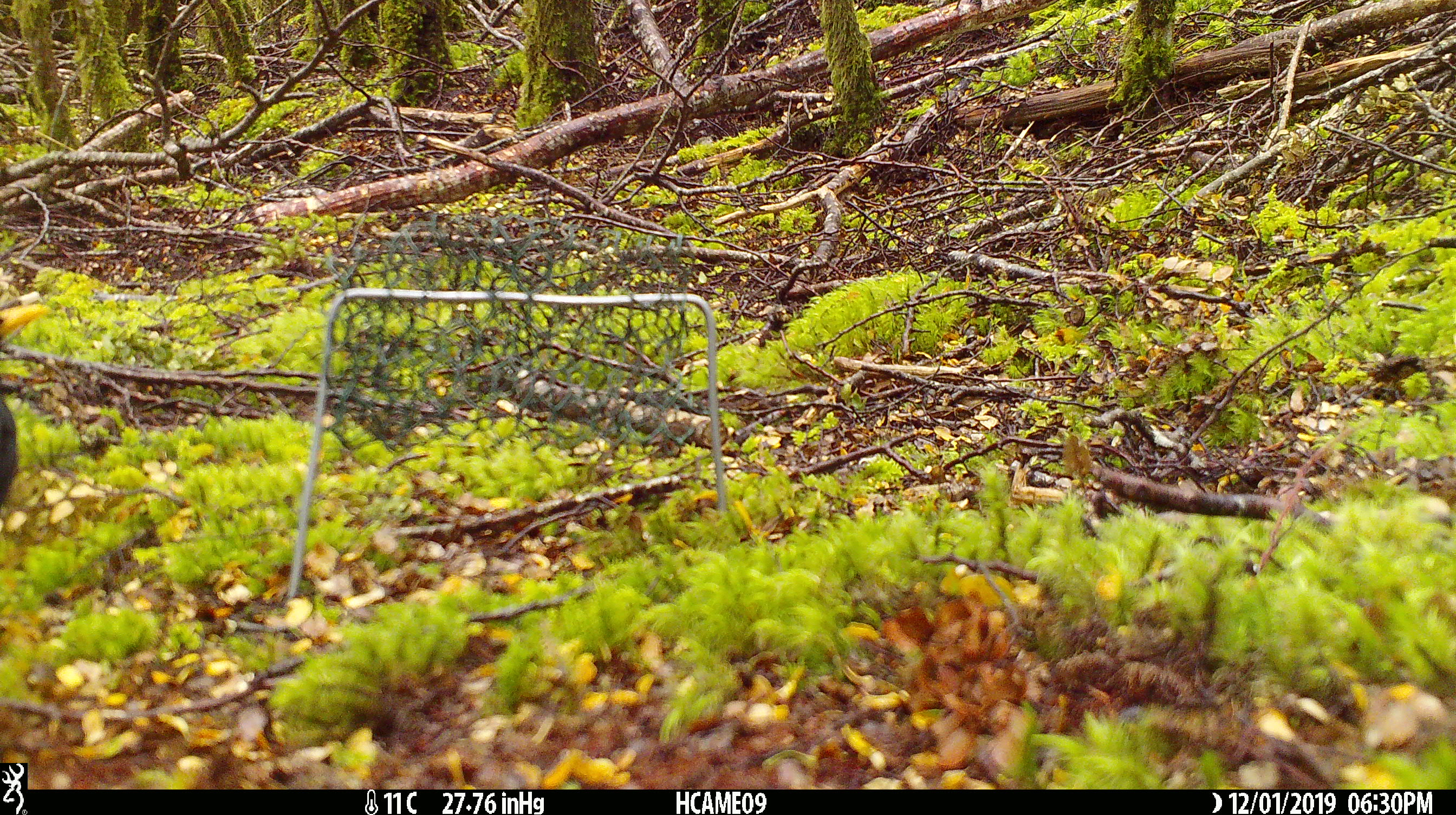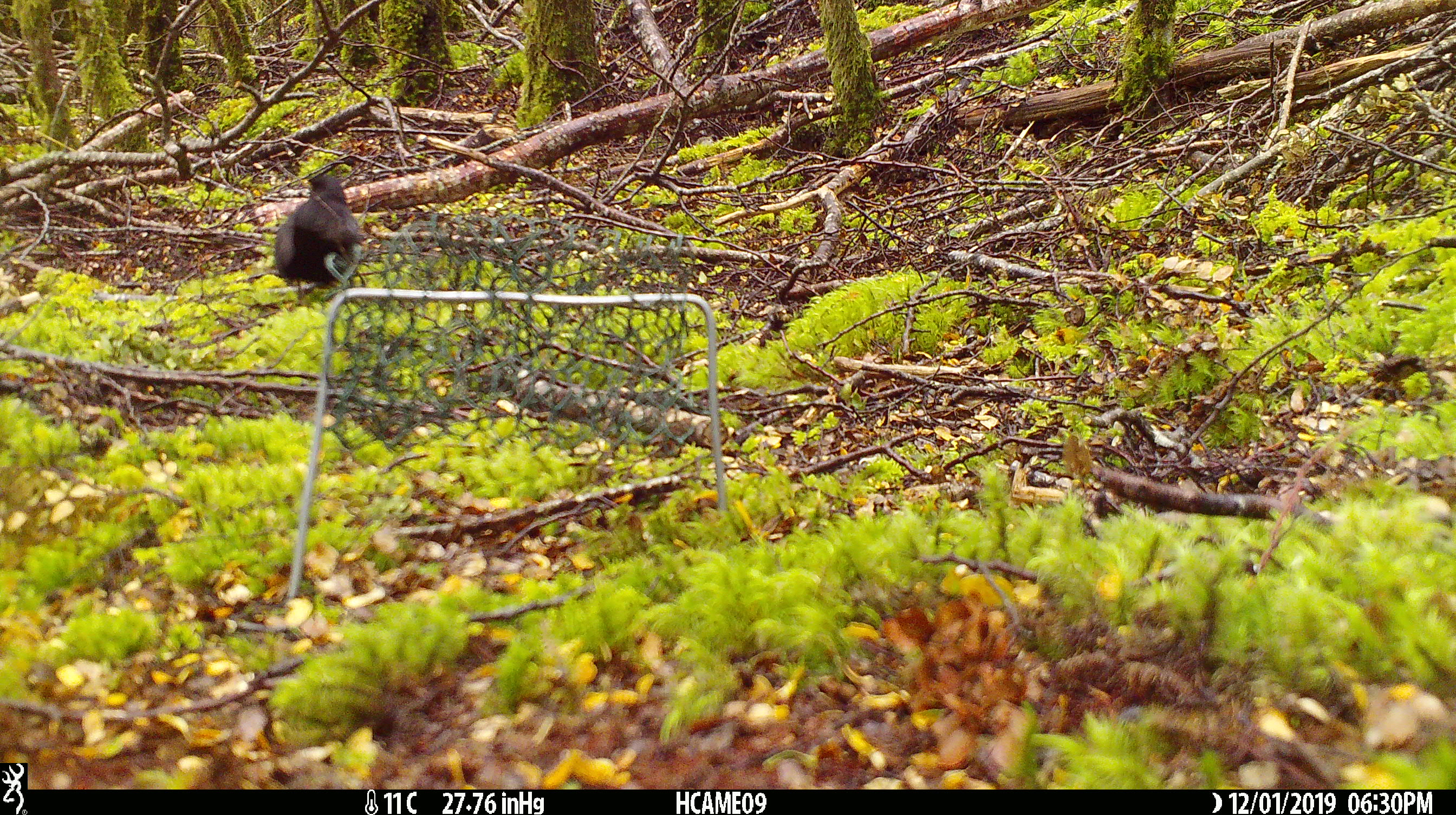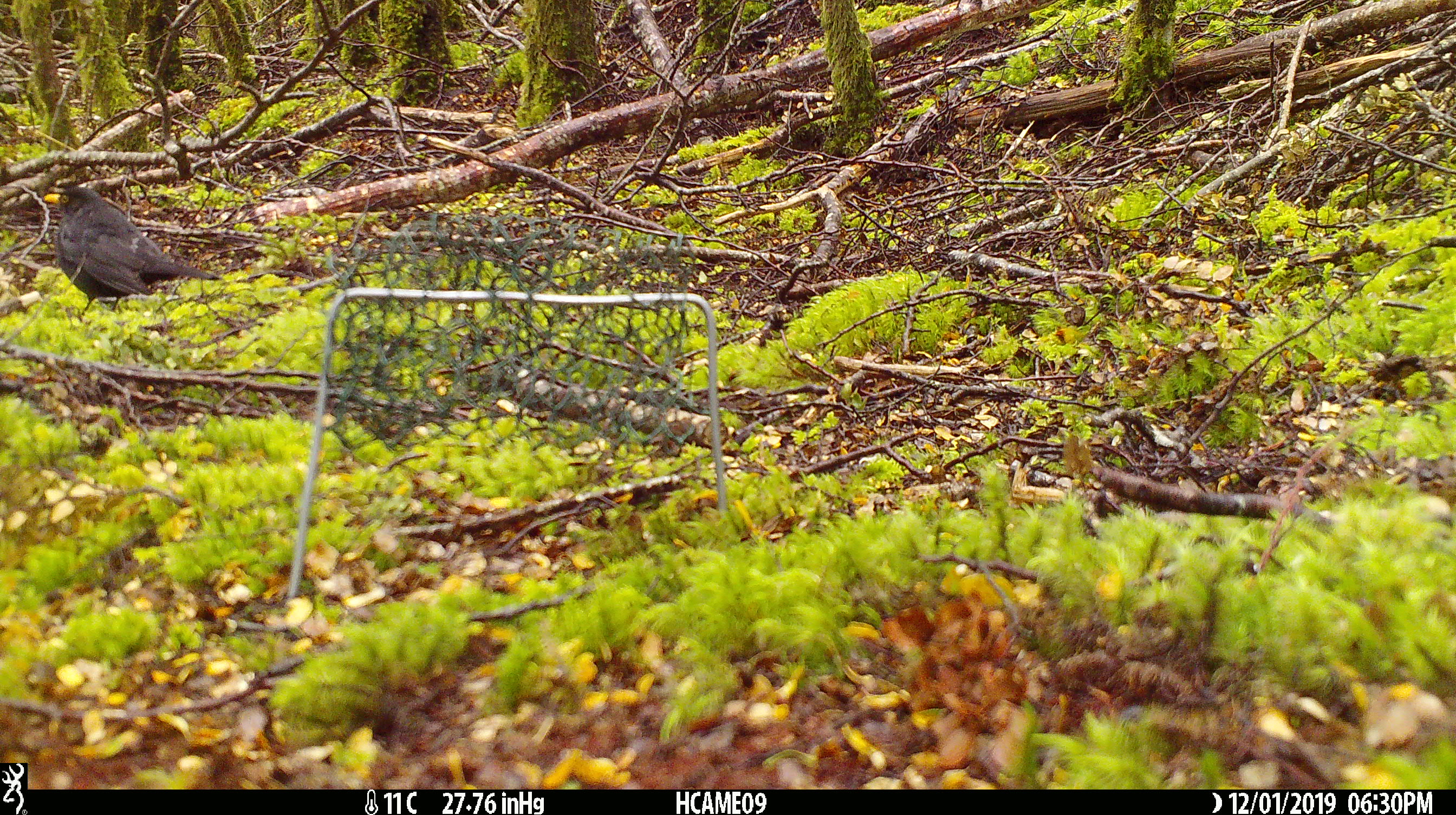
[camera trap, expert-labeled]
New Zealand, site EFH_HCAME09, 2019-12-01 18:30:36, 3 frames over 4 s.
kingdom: Animalia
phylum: Chordata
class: Aves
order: Passeriformes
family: Turdidae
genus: Turdus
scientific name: Turdus merula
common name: eurasian blackbird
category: blackbird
Blackbird (eurasian blackbird) (Turdus merula).